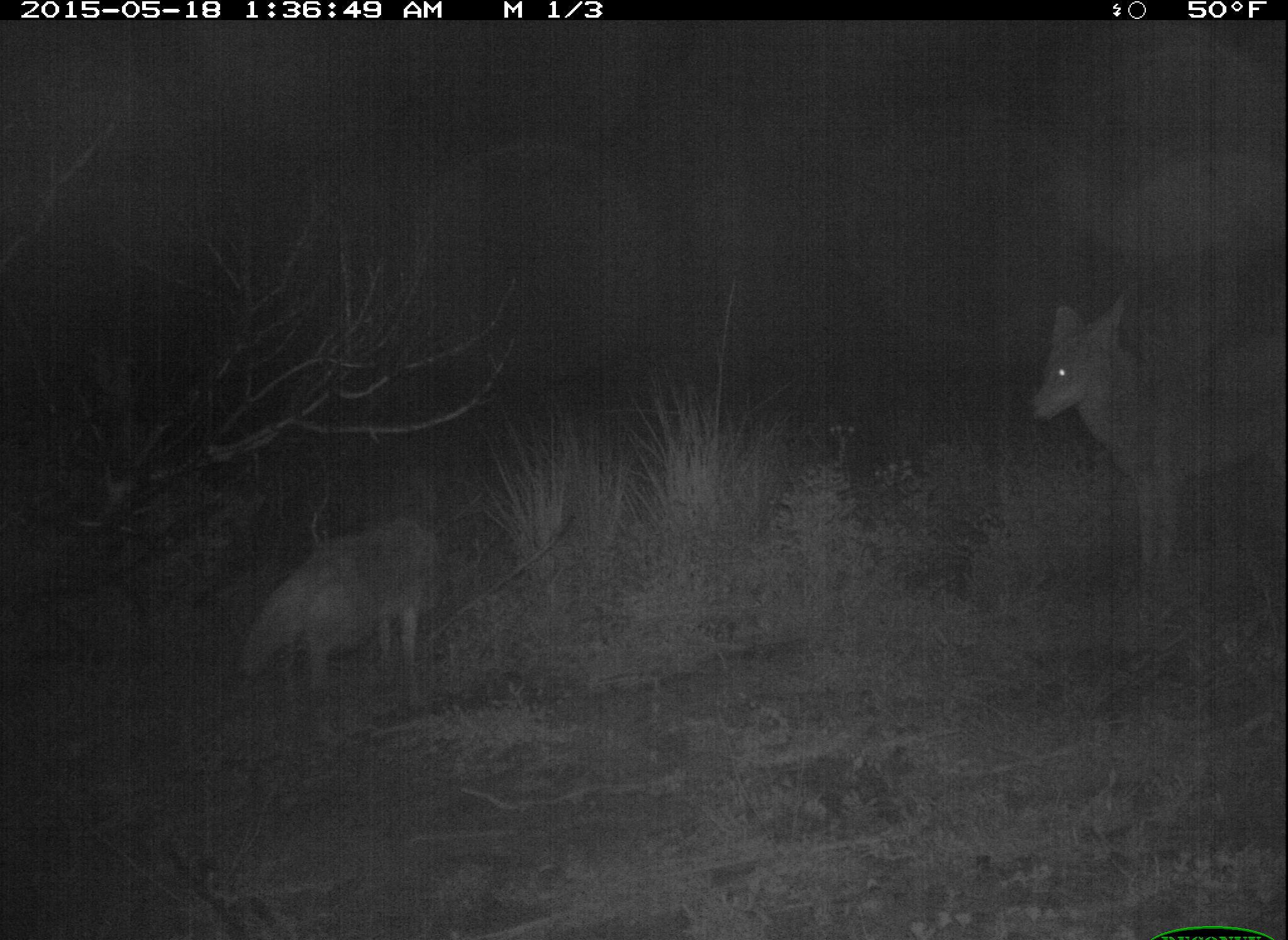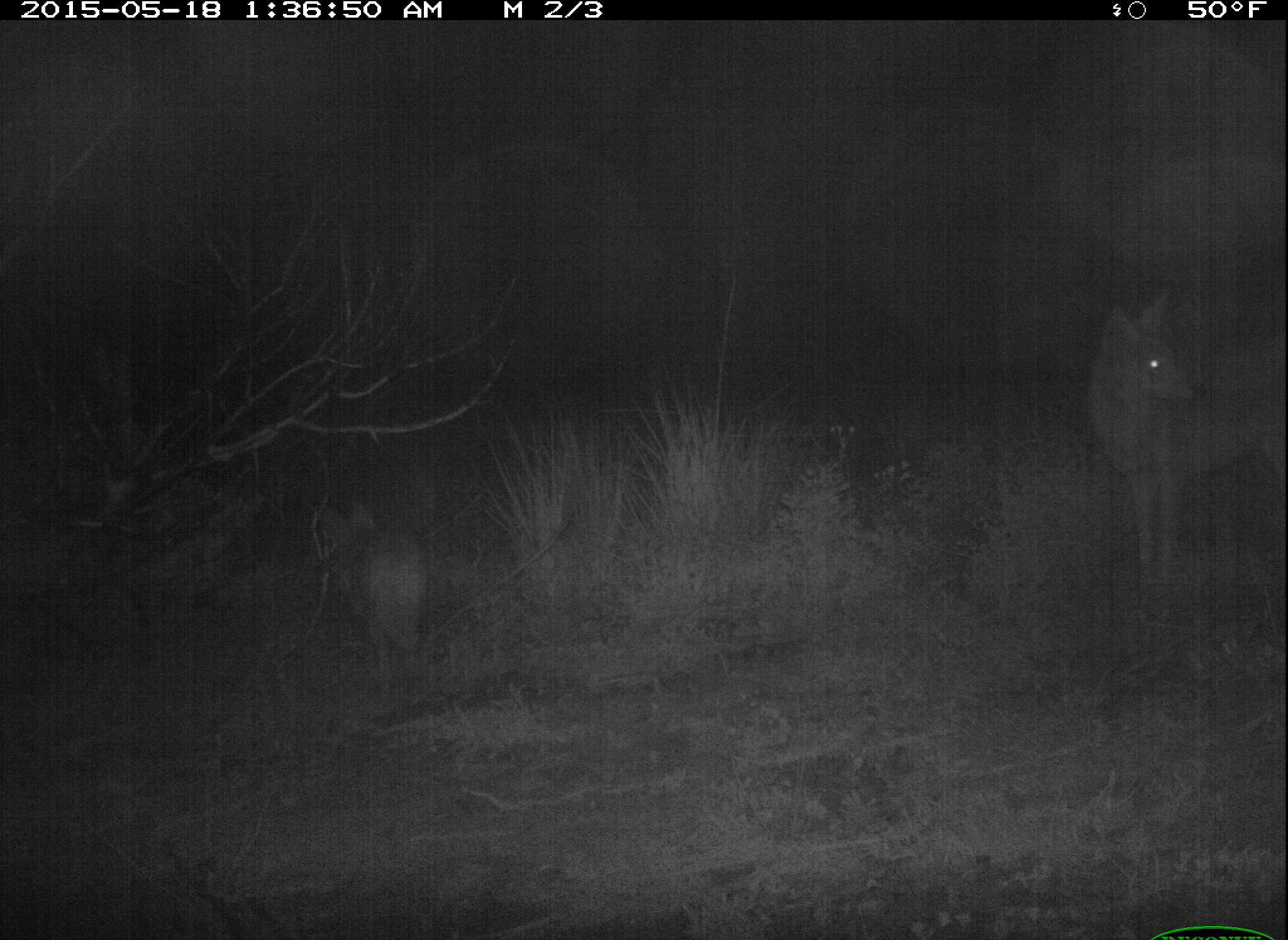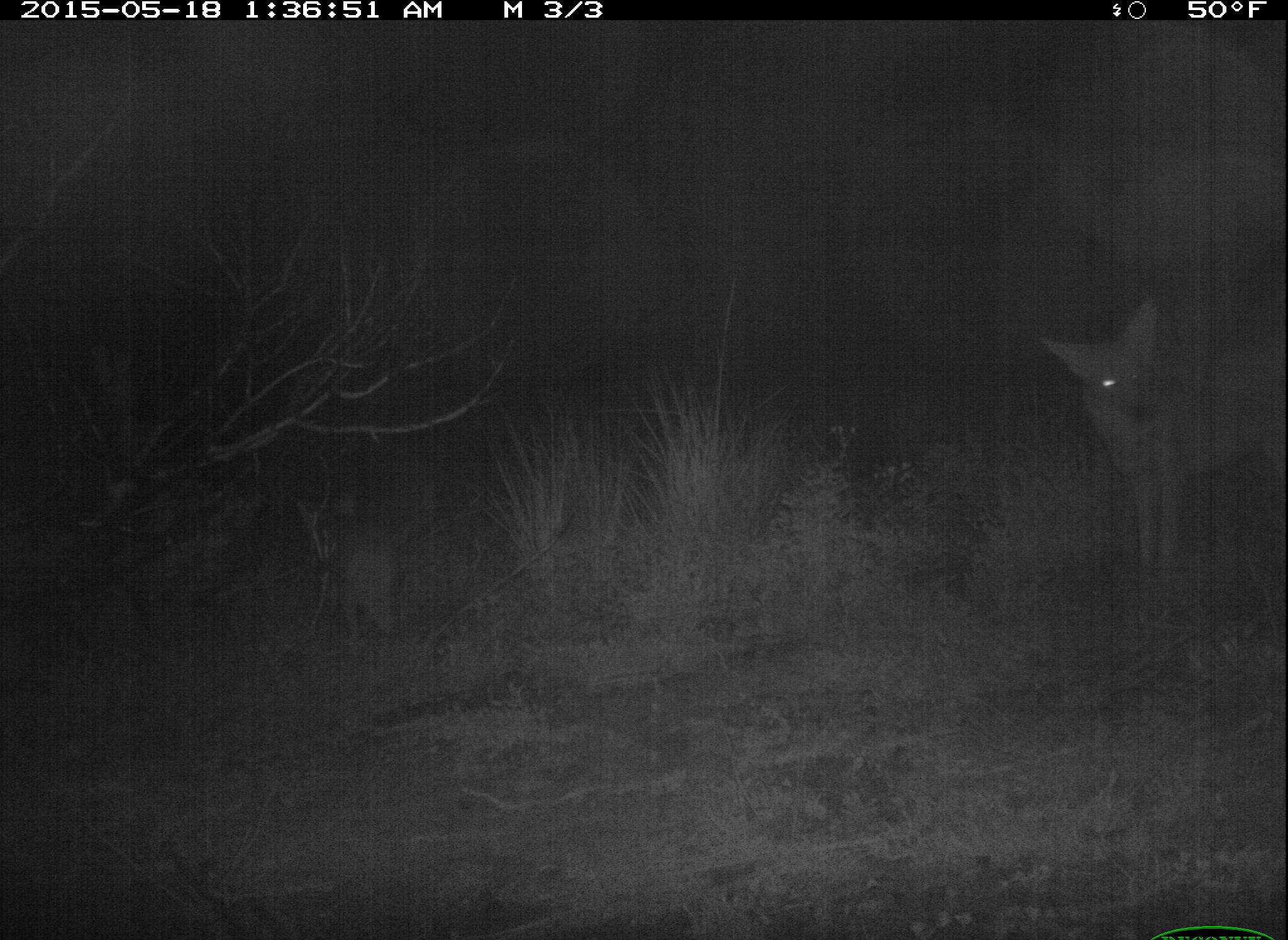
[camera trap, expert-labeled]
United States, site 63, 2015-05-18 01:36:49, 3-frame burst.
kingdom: Animalia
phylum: Chordata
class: Mammalia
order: Carnivora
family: Canidae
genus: Canis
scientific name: Canis latrans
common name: coyote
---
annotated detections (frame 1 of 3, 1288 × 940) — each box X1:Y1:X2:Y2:
coyote: 1019:292:1288:620; 237:509:447:723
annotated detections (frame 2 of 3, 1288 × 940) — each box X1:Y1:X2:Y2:
coyote: 1096:292:1288:612; 309:497:450:728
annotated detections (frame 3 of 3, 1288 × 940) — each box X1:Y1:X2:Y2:
coyote: 1041:295:1288:599; 290:486:420:668